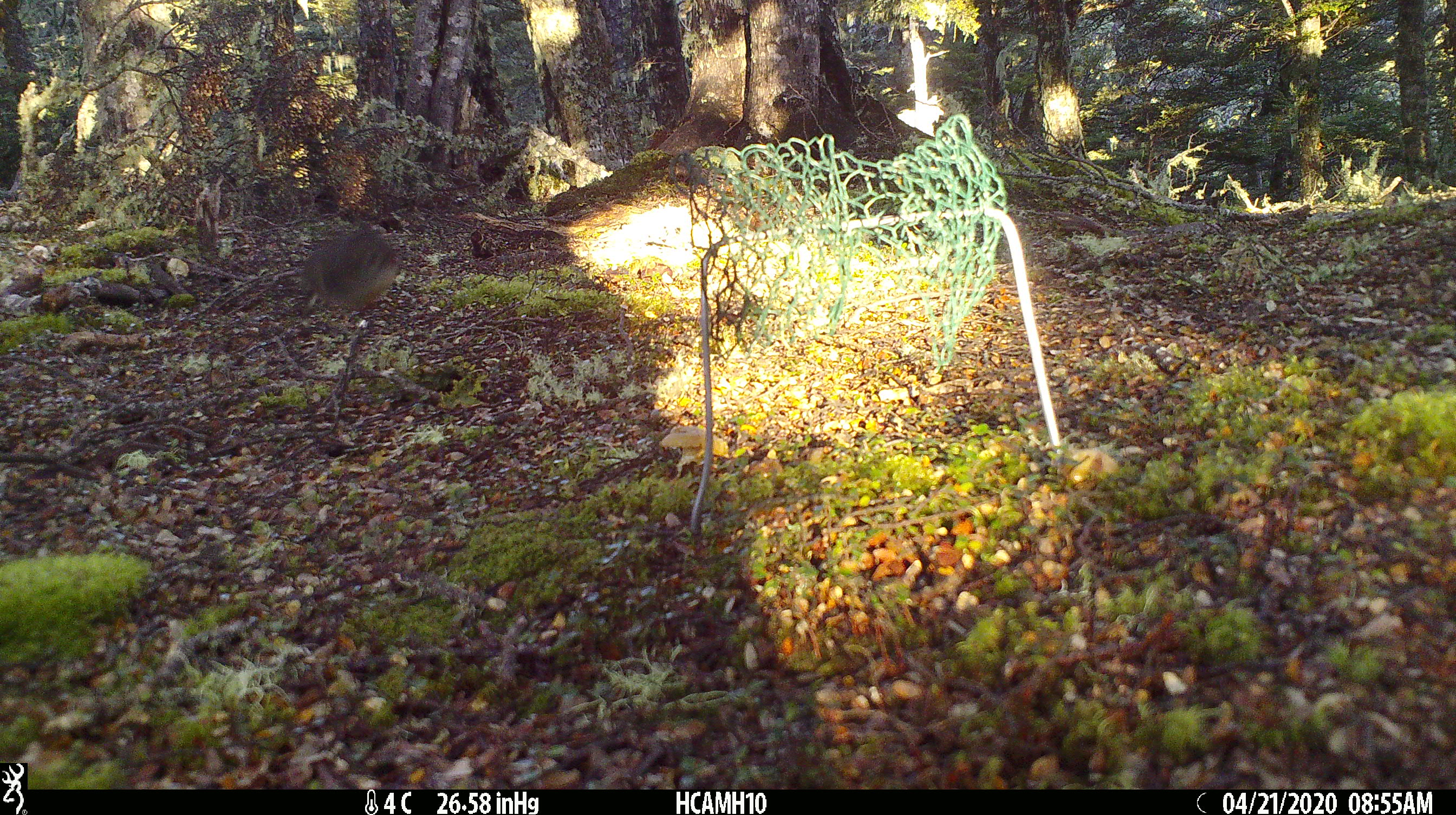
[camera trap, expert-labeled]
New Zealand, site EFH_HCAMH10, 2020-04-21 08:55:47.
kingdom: Animalia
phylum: Chordata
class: Aves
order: Passeriformes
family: Petroicidae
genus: Petroica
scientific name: Petroica australis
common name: new zealand robin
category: robin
Robin (new zealand robin) (Petroica australis).